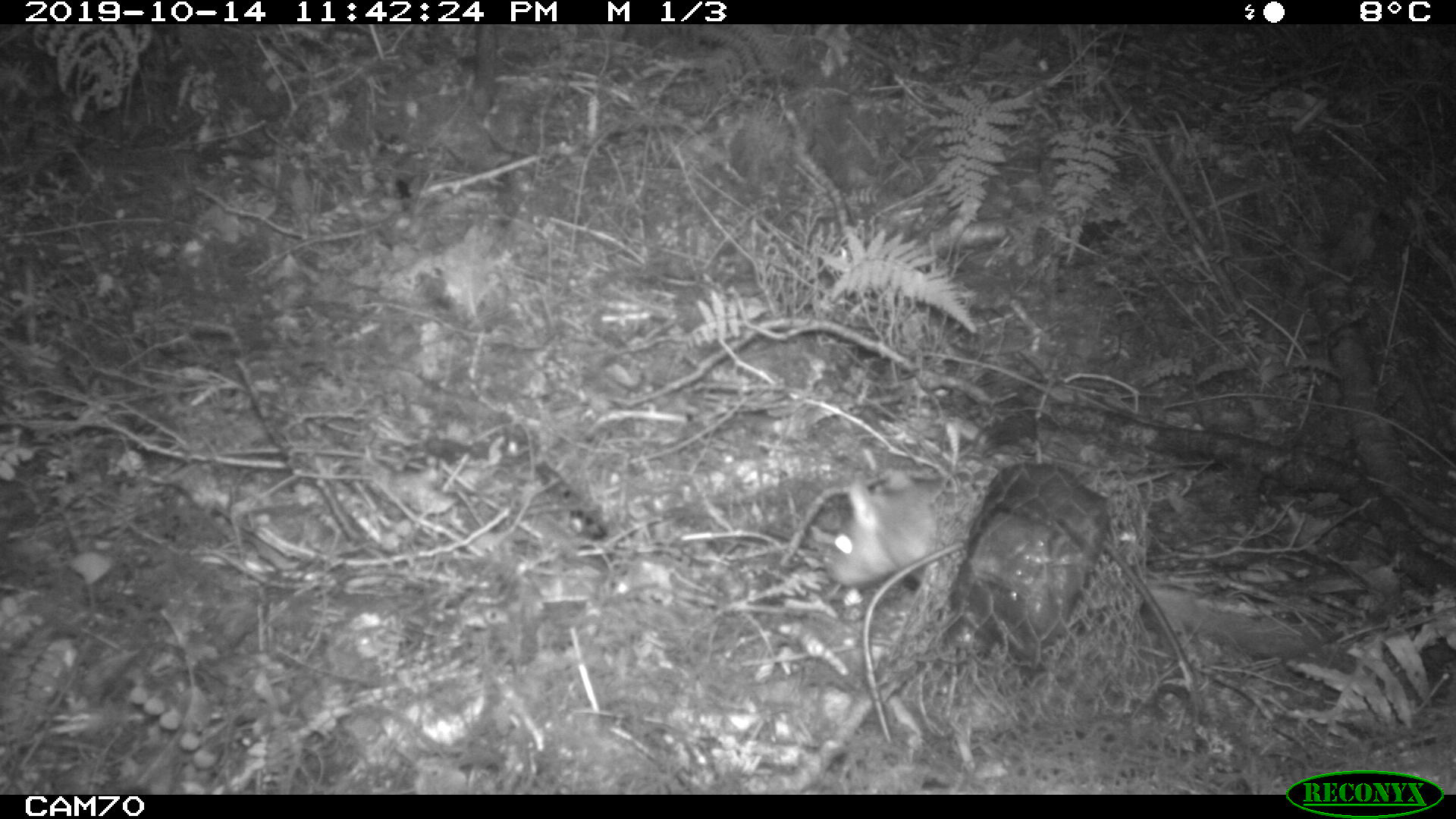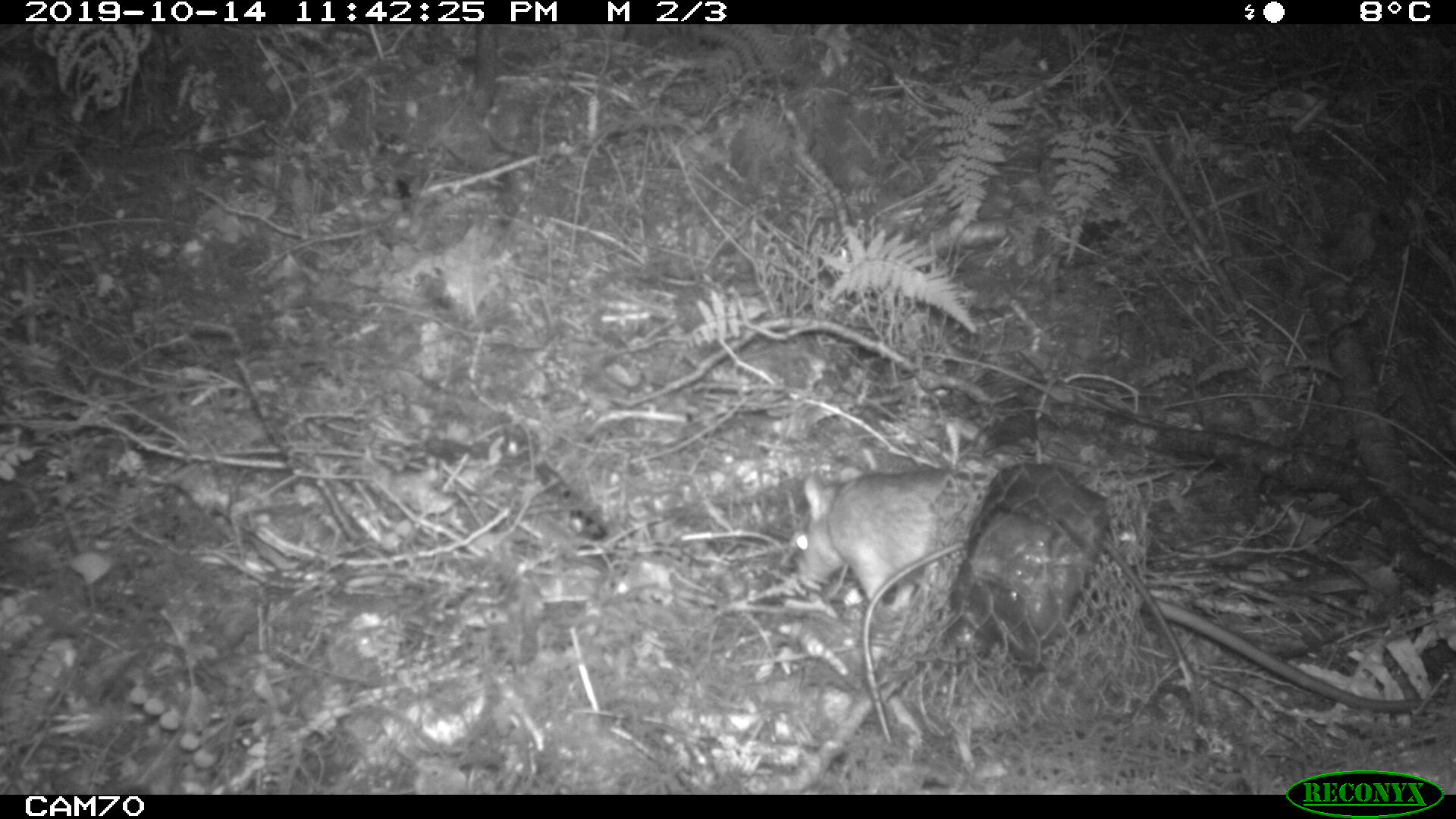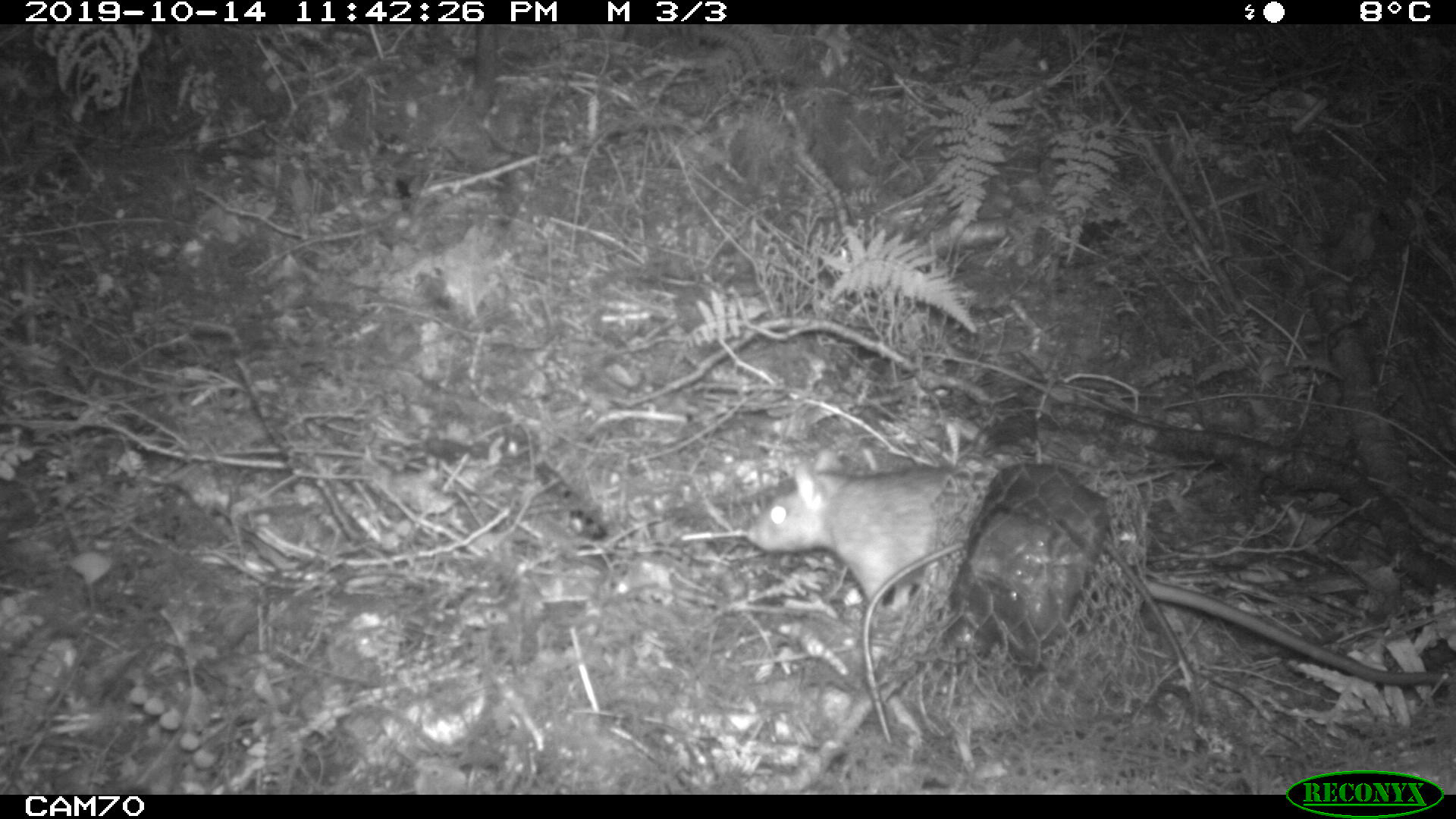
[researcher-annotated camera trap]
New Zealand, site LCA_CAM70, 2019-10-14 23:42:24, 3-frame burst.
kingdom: Animalia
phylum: Chordata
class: Mammalia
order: Rodentia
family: Muridae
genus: Rattus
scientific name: Rattus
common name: rat